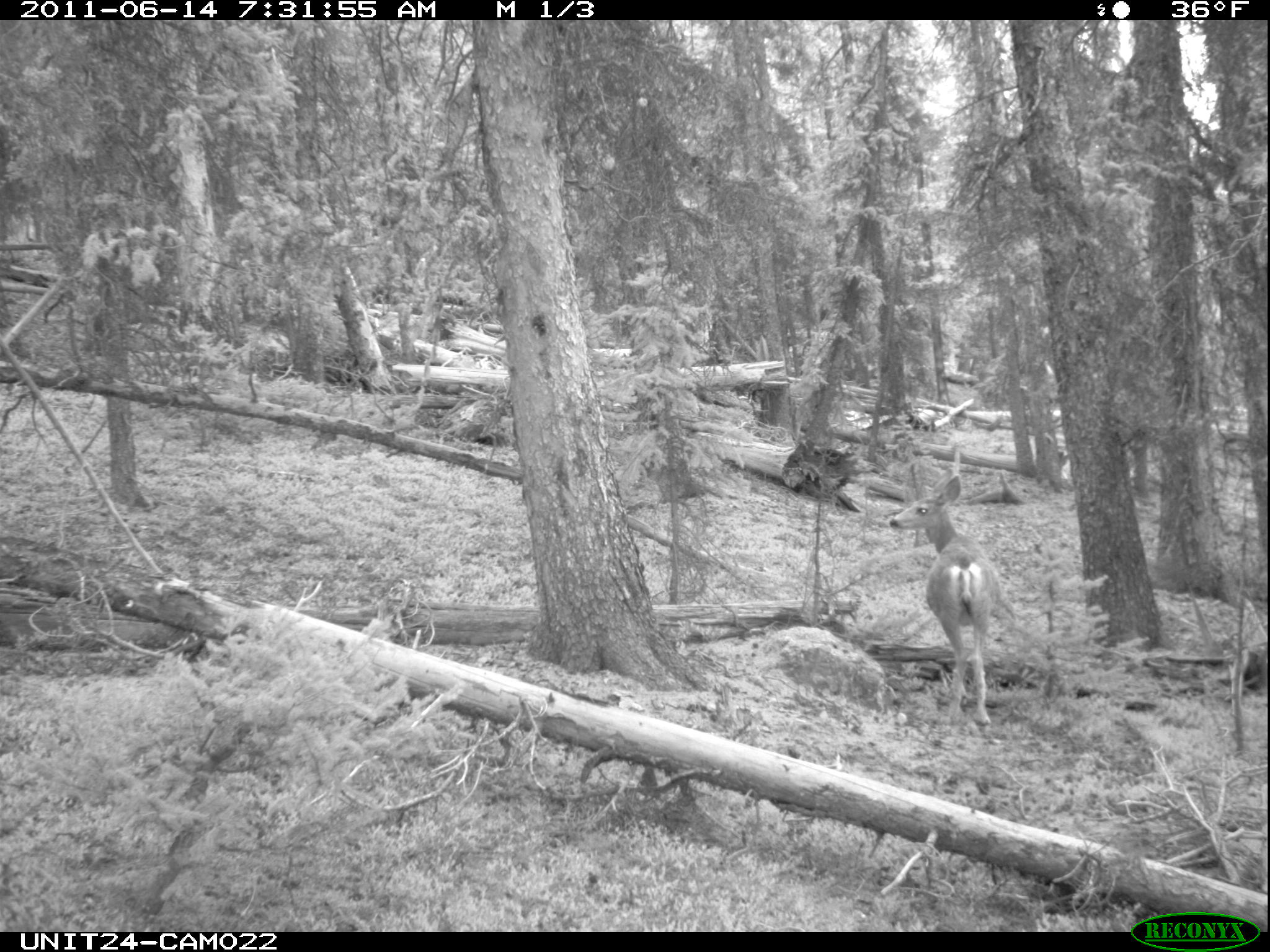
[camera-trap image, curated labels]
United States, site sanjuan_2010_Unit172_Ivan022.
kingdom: Animalia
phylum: Chordata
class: Mammalia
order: Artiodactyla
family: Cervidae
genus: Odocoileus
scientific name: Odocoileus hemionus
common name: mule deer